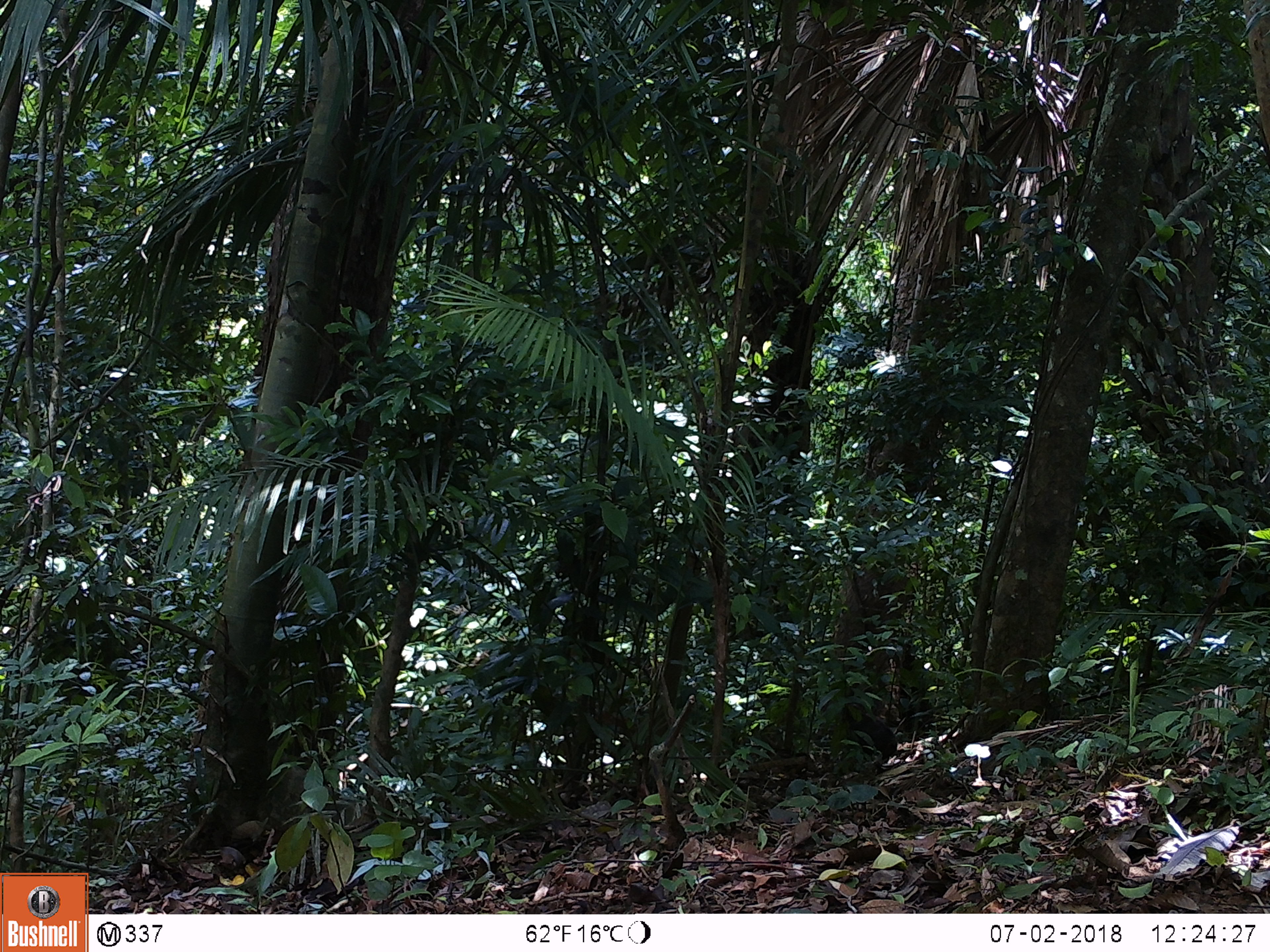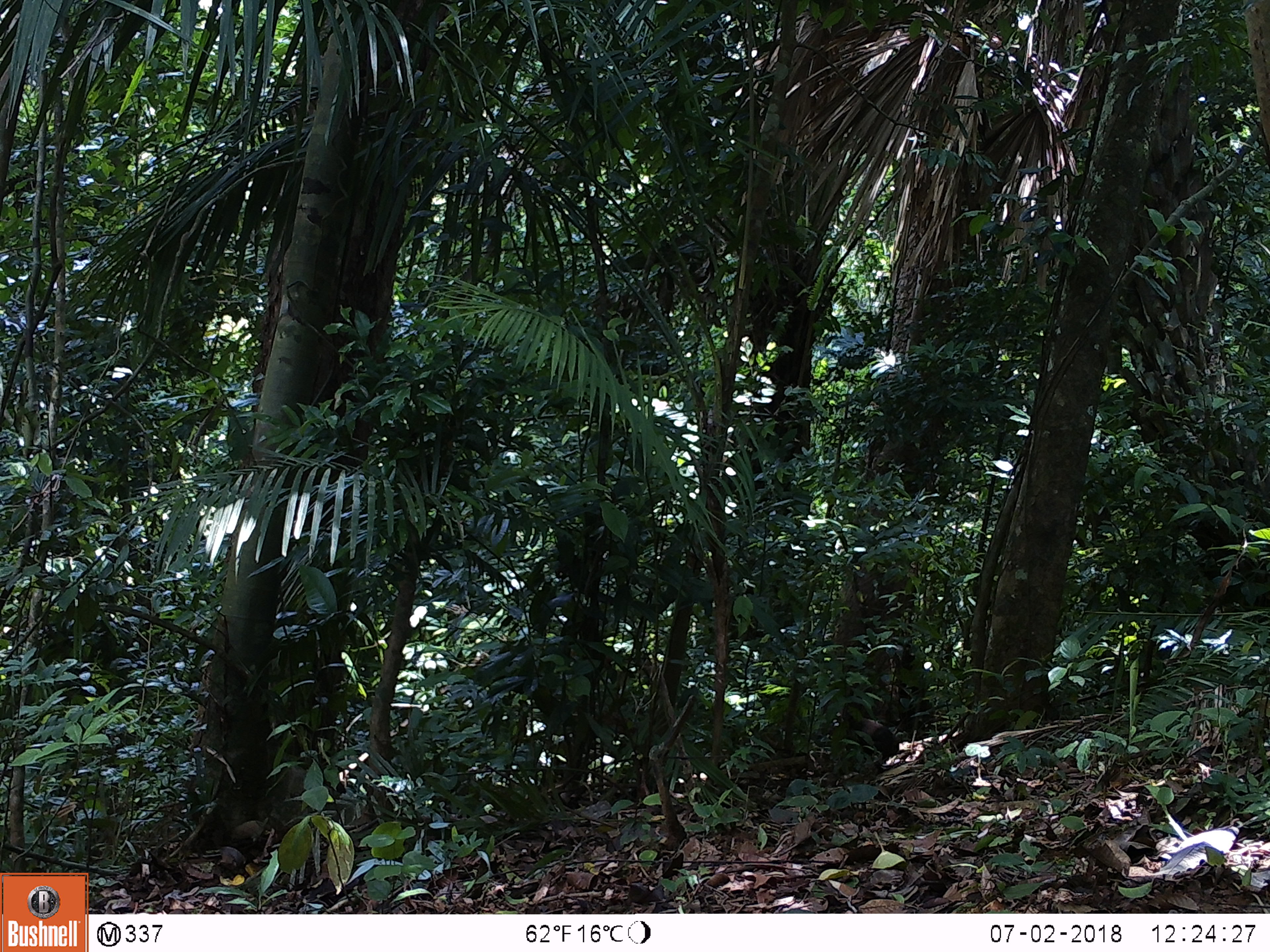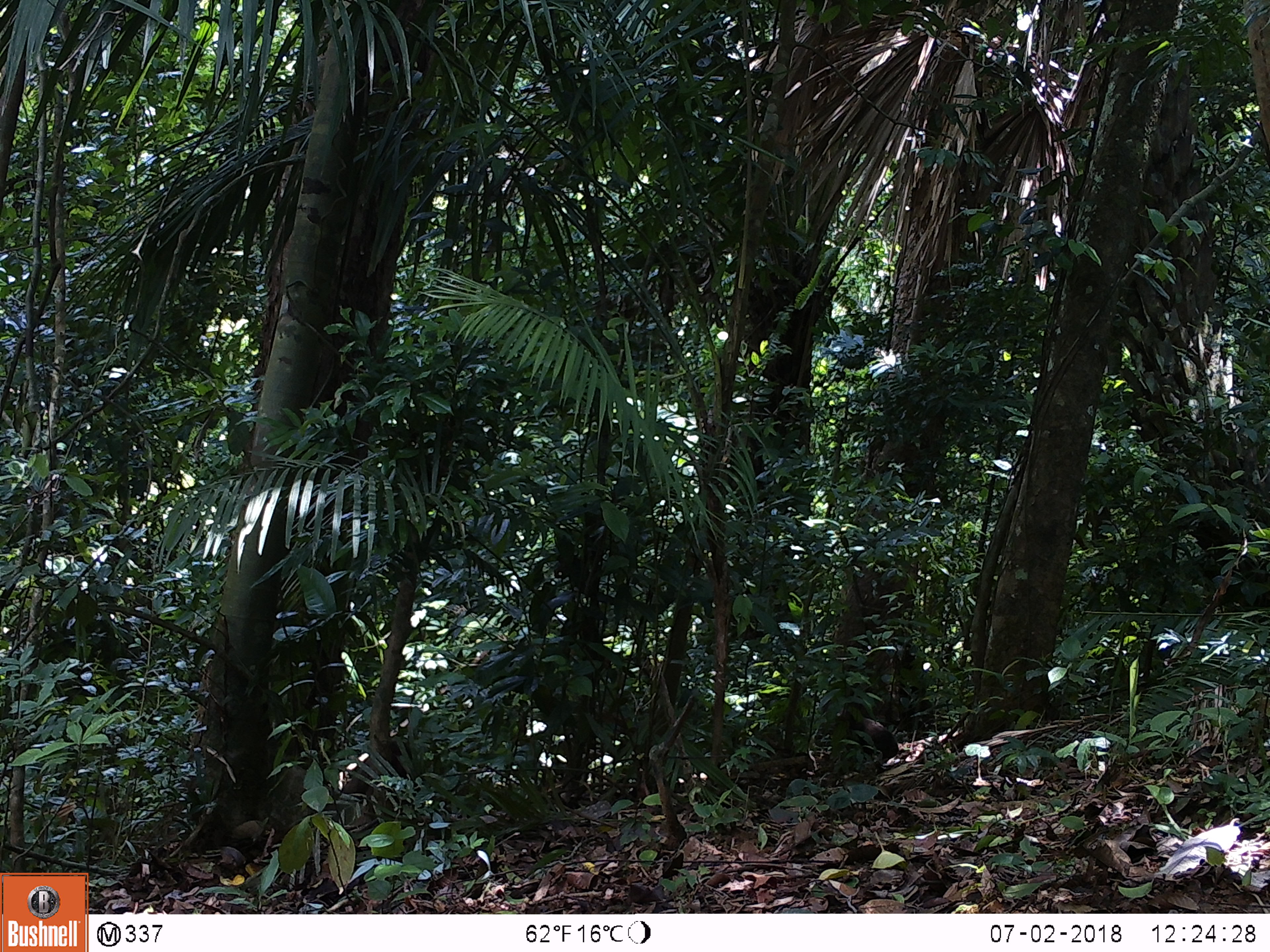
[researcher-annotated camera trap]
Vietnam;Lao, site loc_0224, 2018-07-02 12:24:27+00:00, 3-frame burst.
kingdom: Animalia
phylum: Chordata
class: Mammalia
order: Primates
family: Cercopithecidae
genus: Macaca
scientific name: Macaca arctoides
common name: stump-tailed macaque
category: stump tailed macaque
Stump tailed macaque (stump-tailed macaque) (Macaca arctoides). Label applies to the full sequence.